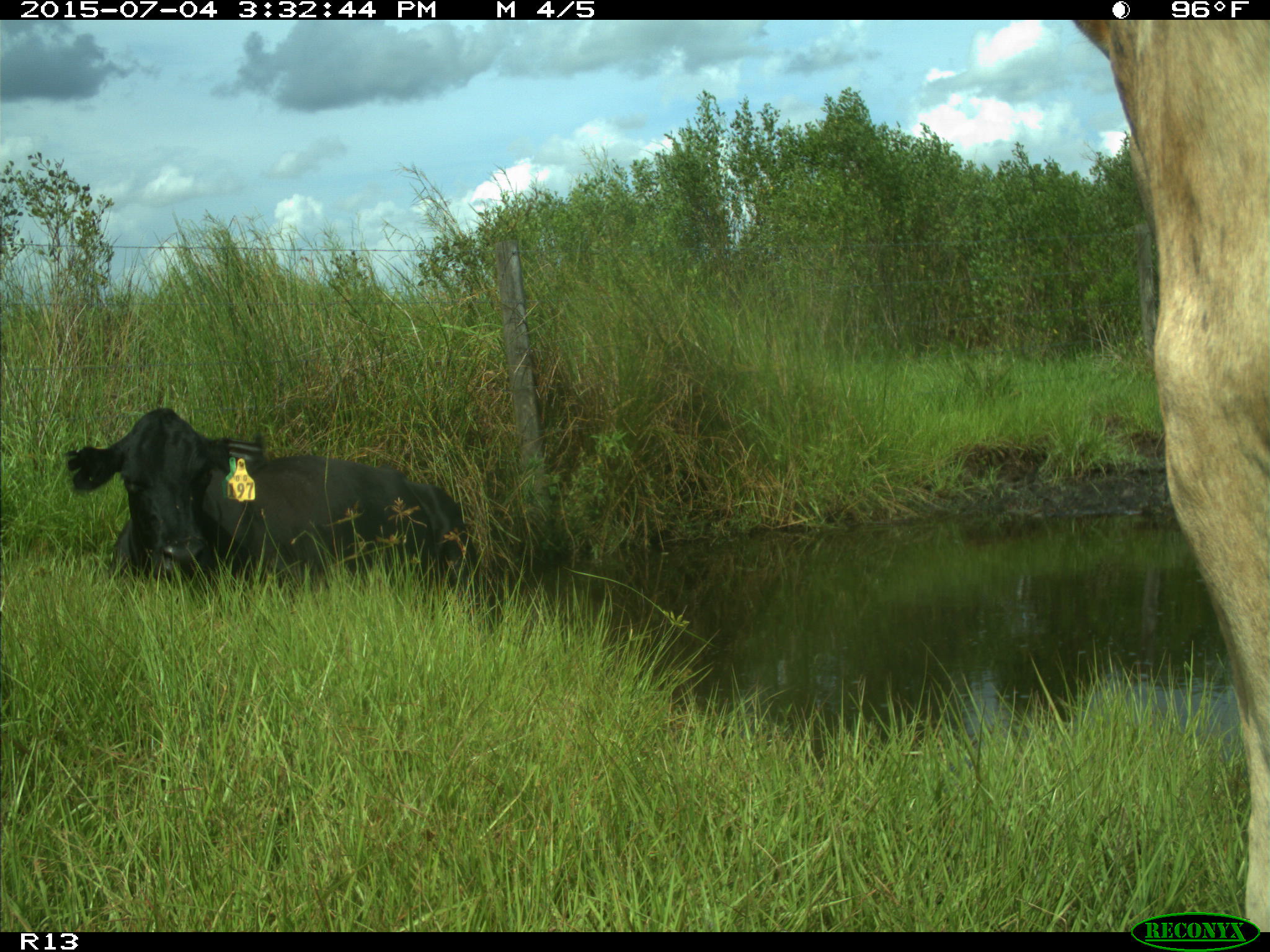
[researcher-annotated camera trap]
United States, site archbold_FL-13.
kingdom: Animalia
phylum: Chordata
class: Mammalia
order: Artiodactyla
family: Bovidae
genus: Bos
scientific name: Bos taurus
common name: domestic cow